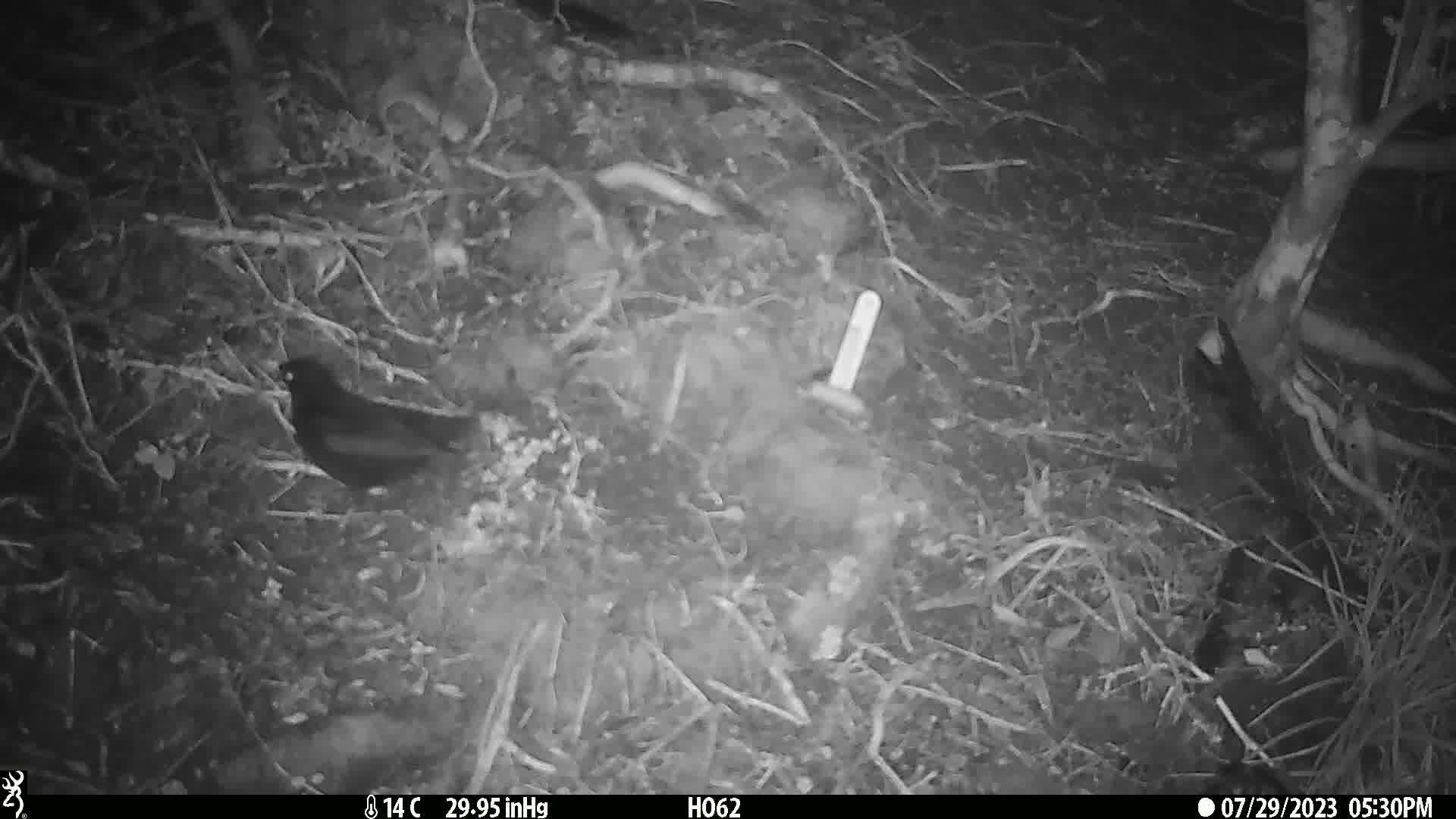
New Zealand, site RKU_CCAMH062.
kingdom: Animalia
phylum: Chordata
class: Aves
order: Passeriformes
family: Turdidae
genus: Turdus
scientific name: Turdus merula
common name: eurasian blackbird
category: blackbird